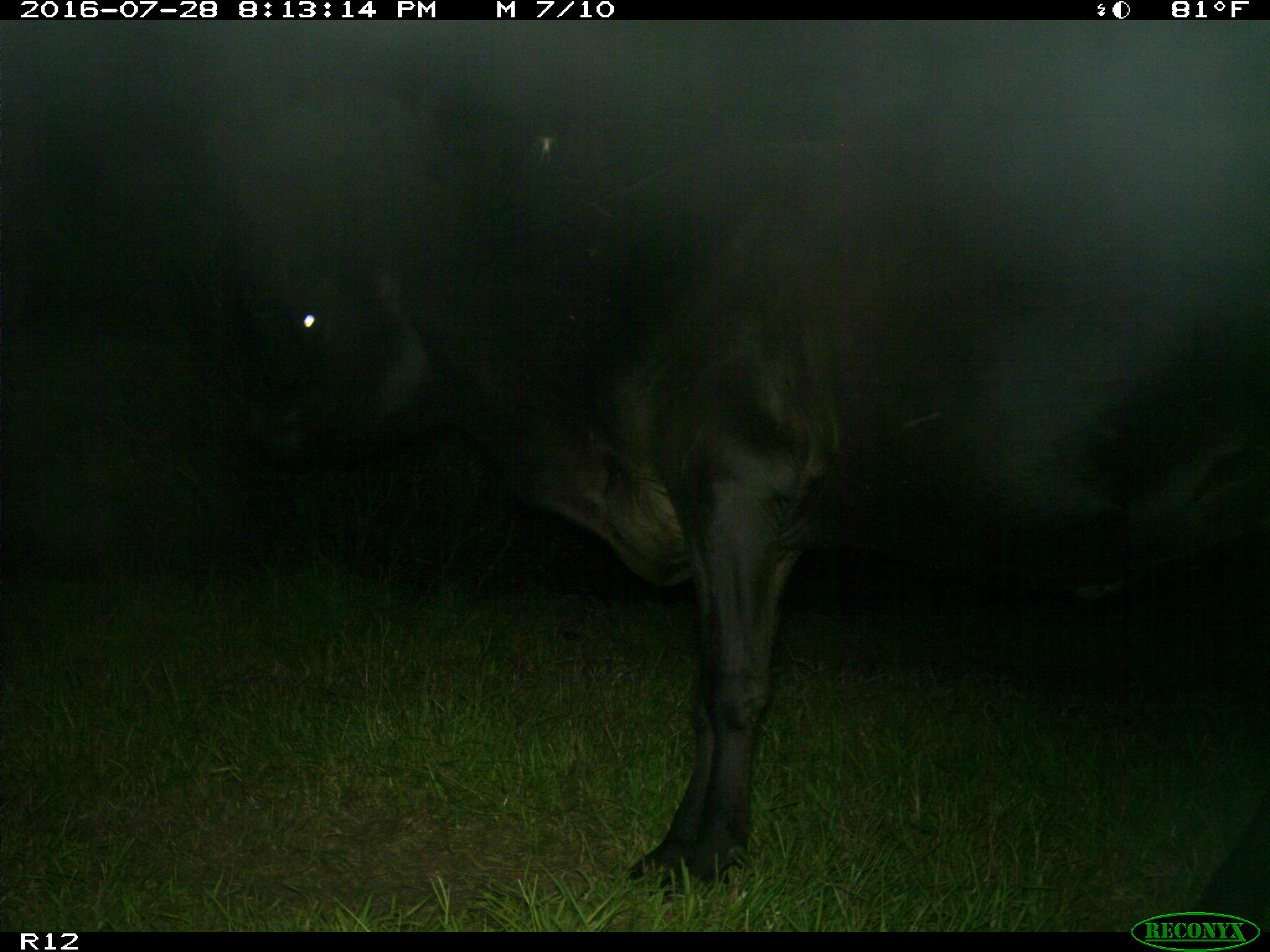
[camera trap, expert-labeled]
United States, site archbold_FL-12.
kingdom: Animalia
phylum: Chordata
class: Mammalia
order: Artiodactyla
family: Bovidae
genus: Bos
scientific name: Bos taurus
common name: domestic cow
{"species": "Bos taurus (domestic cow)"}